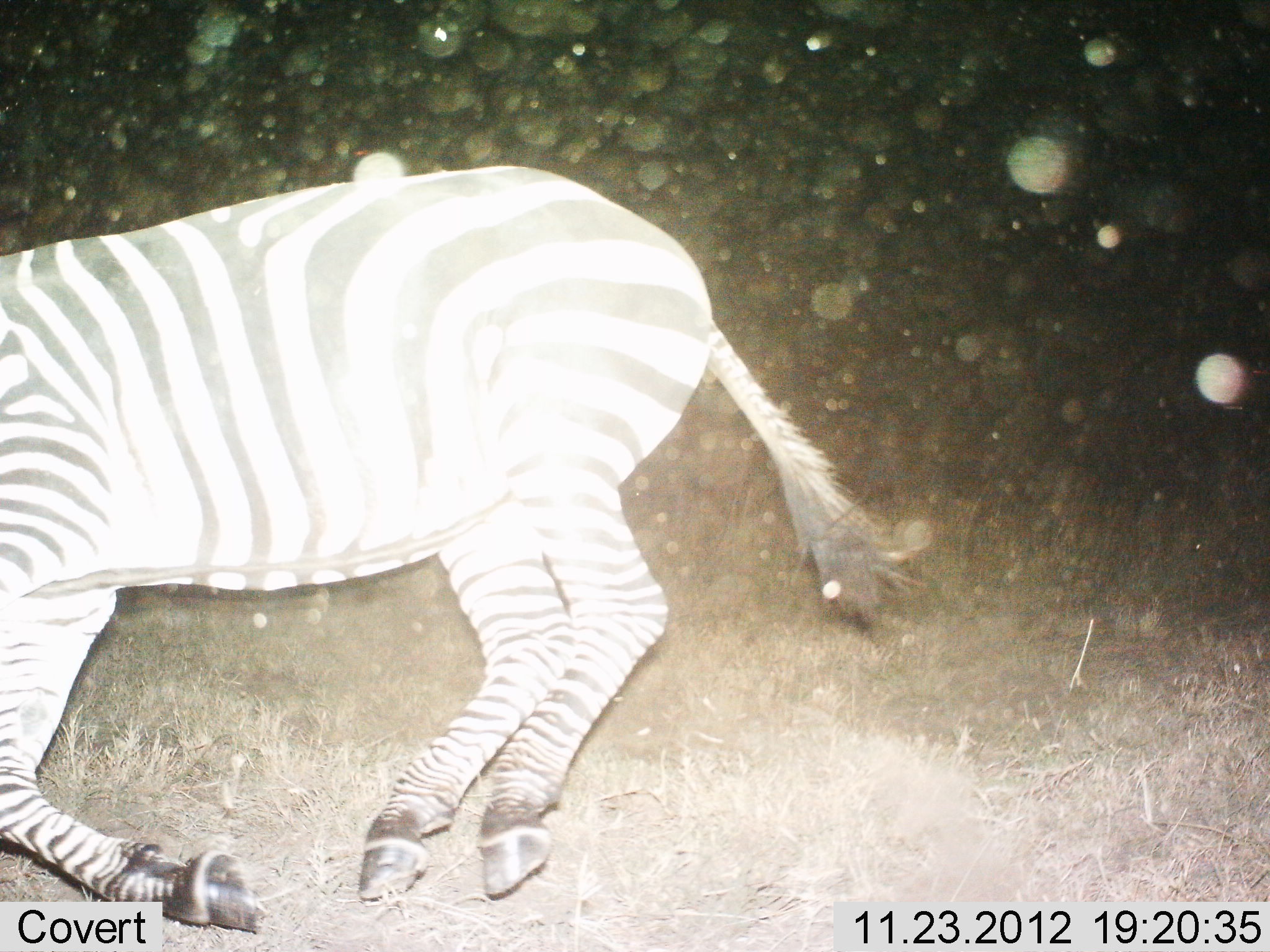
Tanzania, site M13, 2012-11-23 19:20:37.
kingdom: Animalia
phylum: Chordata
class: Mammalia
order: Perissodactyla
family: Equidae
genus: Equus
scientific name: Equus quagga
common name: plains zebra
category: zebra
Zebra (plains zebra) (Equus quagga), count 1. Behavior (volunteer vote fractions): standing 0%, resting 14%, moving 86%, interacting 5%. Young present (vote fraction): 0%. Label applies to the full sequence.